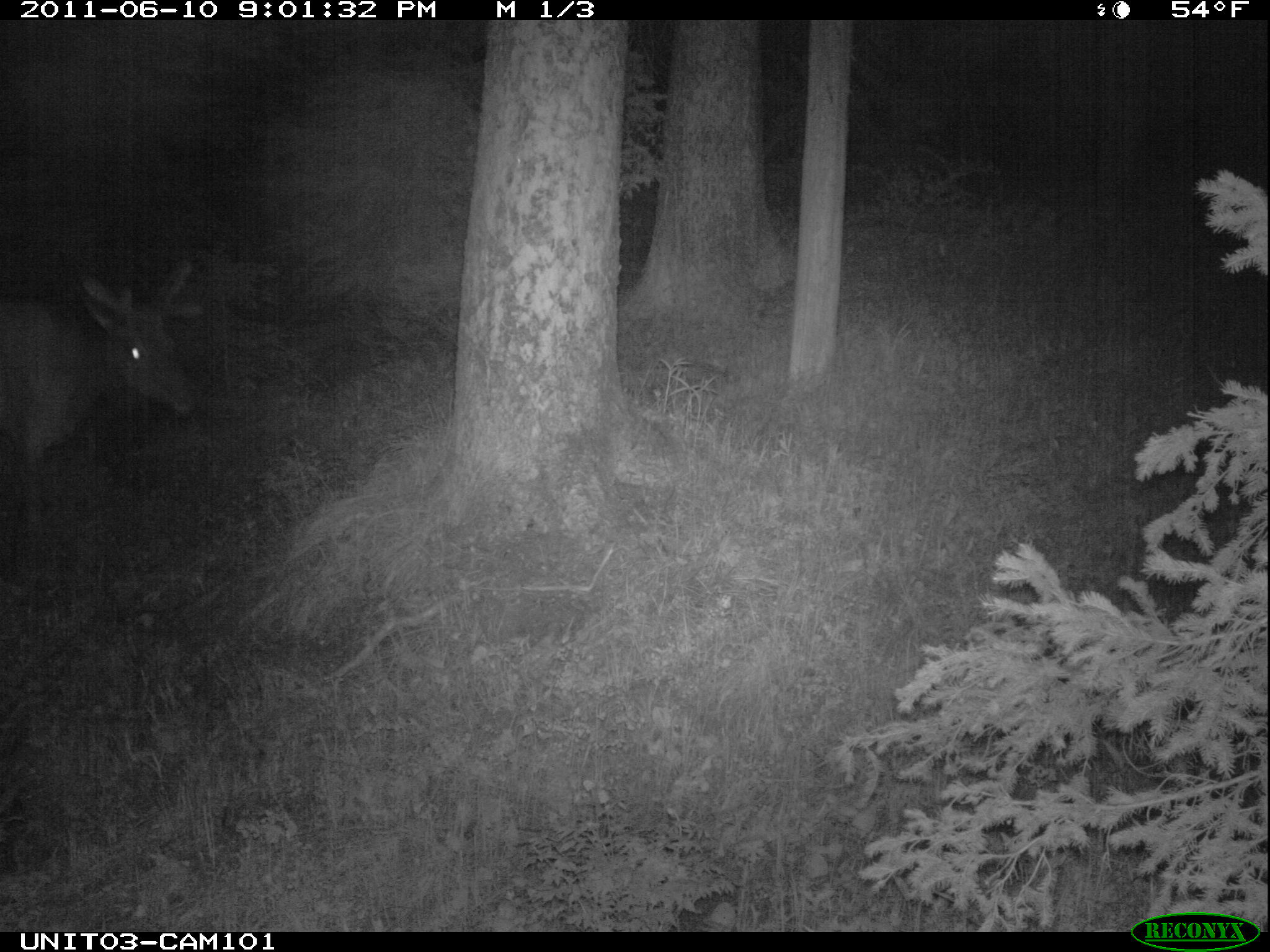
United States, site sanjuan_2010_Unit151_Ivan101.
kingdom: Animalia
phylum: Chordata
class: Mammalia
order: Artiodactyla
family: Cervidae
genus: Cervus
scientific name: Cervus elaphus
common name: red deer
Cervus elaphus (red deer).